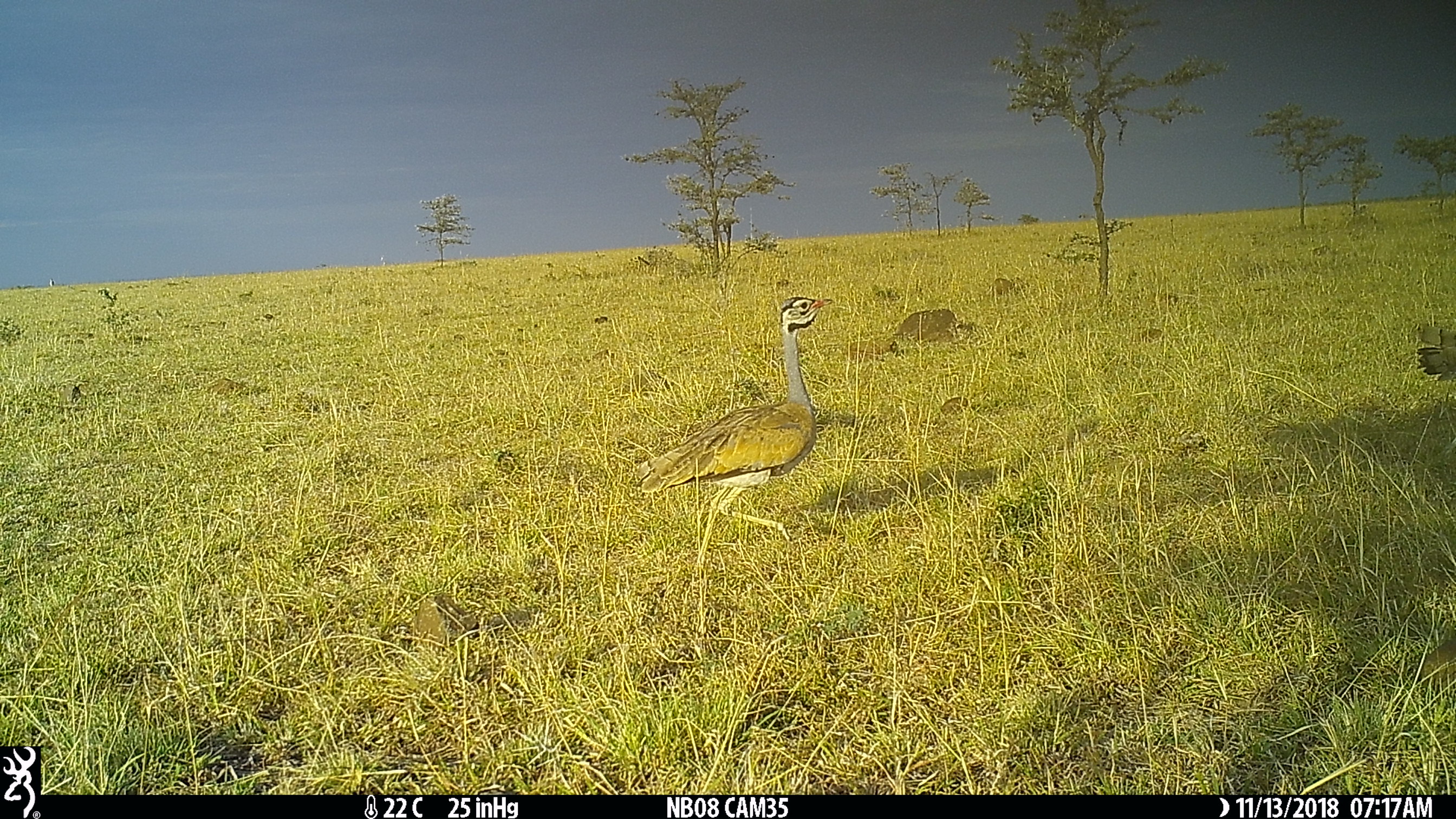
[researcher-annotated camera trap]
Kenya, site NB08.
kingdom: Animalia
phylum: Chordata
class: Aves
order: Otidiformes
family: Otididae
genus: Eupodotis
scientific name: Eupodotis senegalensis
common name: white-bellied bustard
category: bustard white bellied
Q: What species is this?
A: Bustard white bellied (white-bellied bustard) (Eupodotis senegalensis).